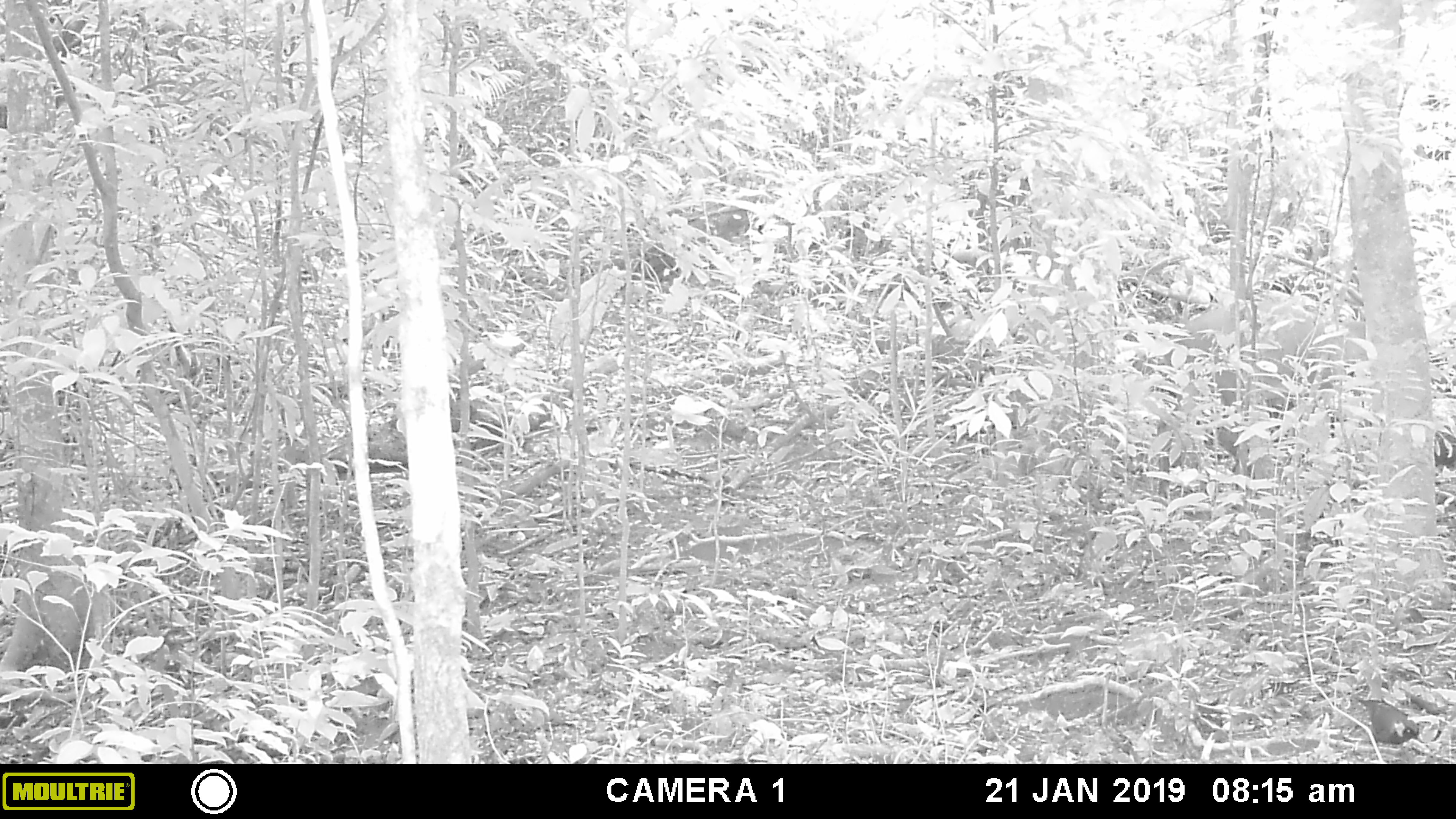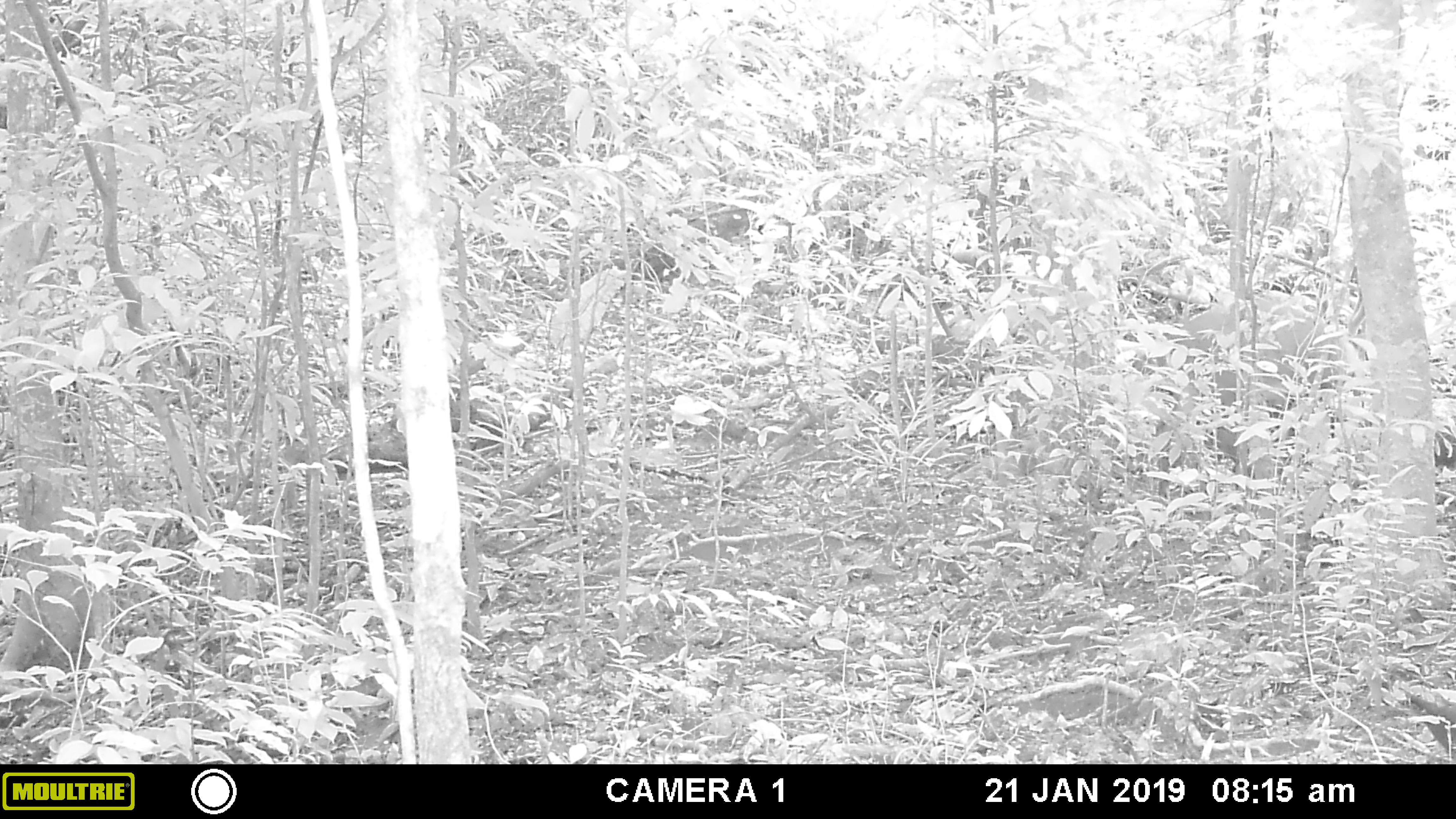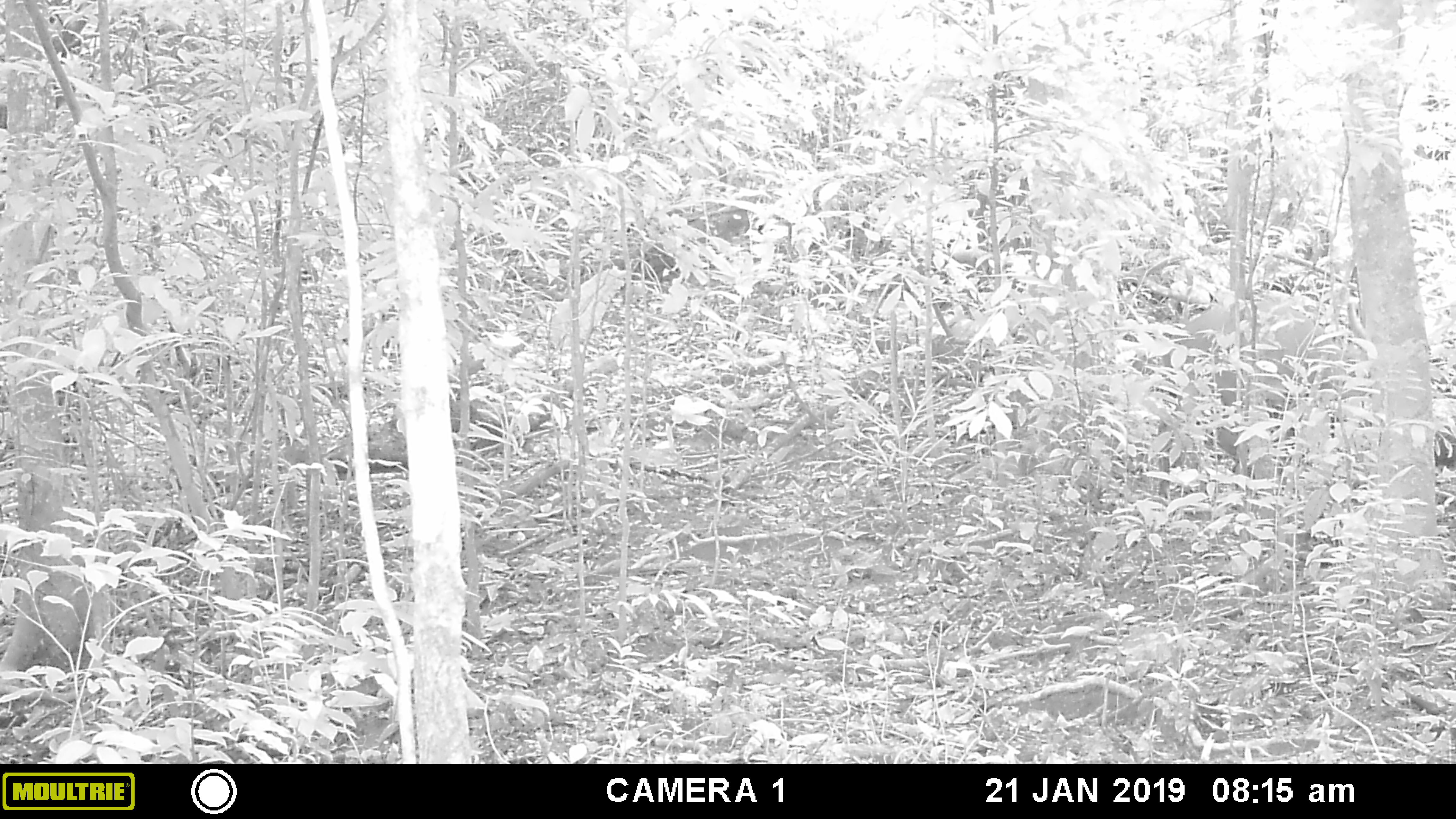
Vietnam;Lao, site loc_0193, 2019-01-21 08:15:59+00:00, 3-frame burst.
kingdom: Animalia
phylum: Chordata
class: Mammalia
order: Artiodactyla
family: Cervidae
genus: Muntiacus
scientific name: Muntiacus vuquangensis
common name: large-antlered muntjac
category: large antlered muntjac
Large antlered muntjac (large-antlered muntjac) (Muntiacus vuquangensis). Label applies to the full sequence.